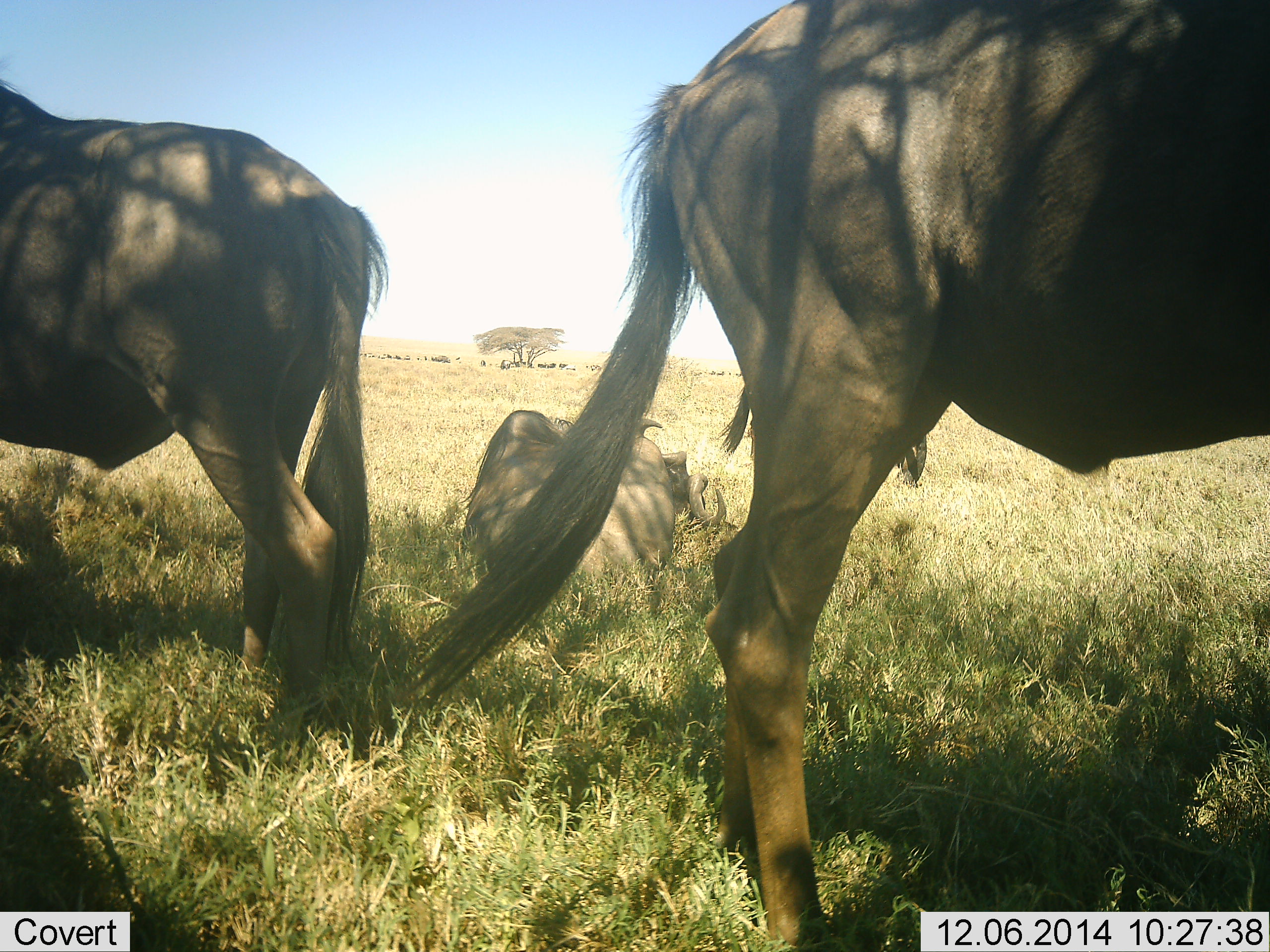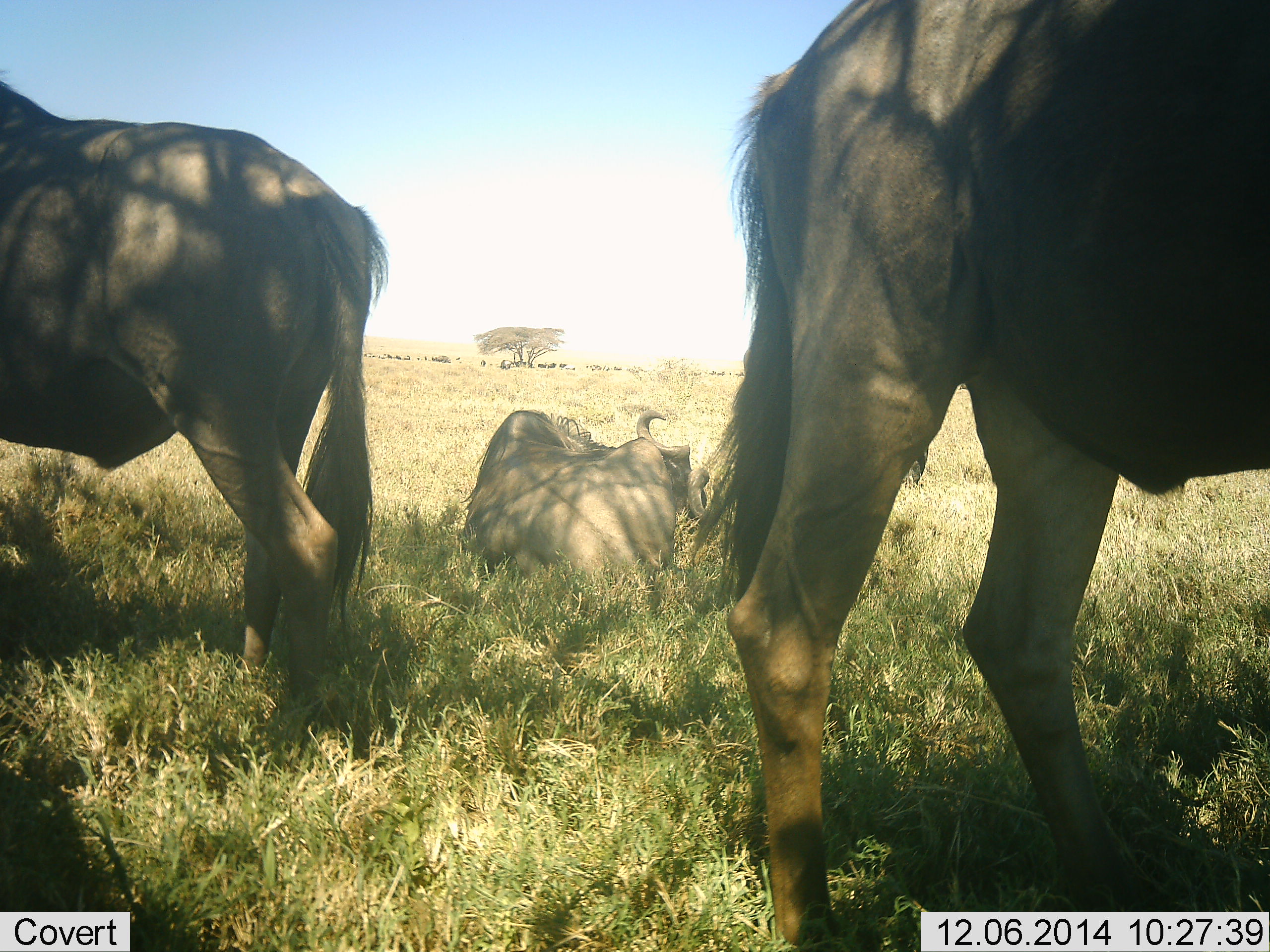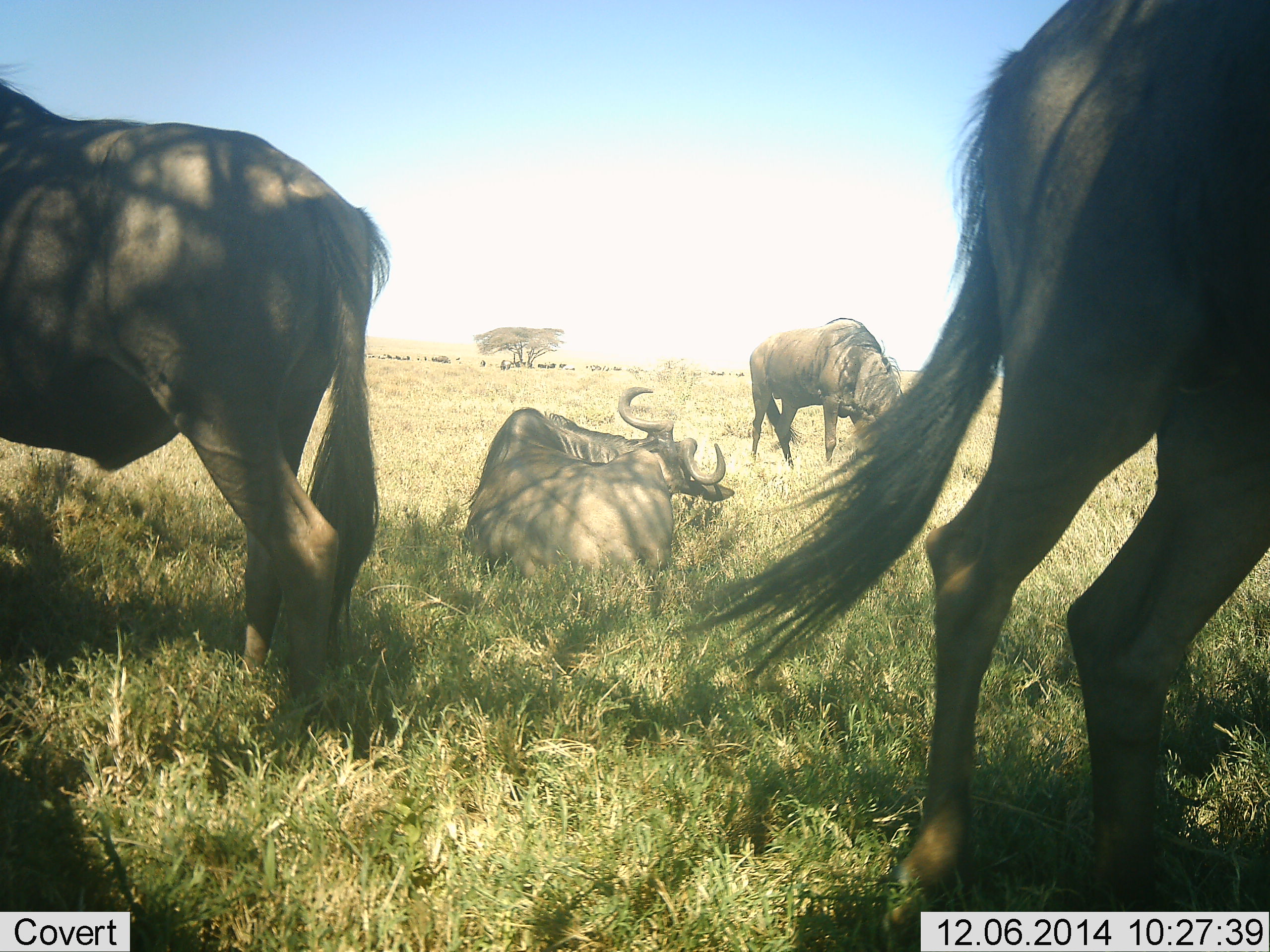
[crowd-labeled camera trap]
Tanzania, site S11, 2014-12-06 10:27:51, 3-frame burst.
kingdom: Animalia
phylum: Chordata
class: Mammalia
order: Artiodactyla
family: Bovidae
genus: Connochaetes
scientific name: Connochaetes taurinus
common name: blue wildebeest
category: wildebeest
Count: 4.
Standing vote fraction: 80%.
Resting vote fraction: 100%.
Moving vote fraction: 10%.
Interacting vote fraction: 0%.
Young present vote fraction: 0%.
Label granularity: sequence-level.